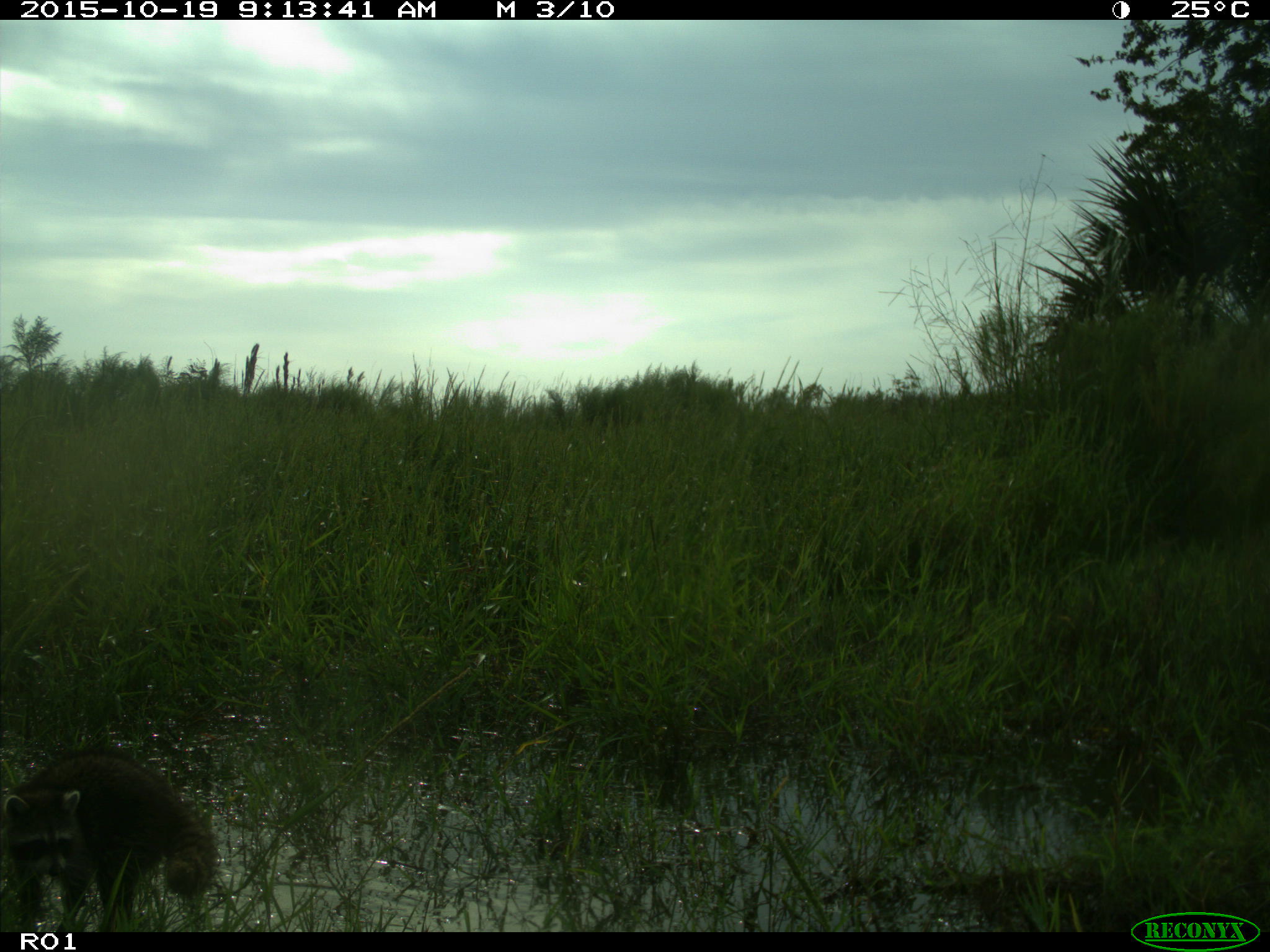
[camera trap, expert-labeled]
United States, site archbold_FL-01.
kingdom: Animalia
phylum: Chordata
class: Mammalia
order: Carnivora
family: Procyonidae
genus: Procyon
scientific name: Procyon lotor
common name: common raccoon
Procyon lotor (common raccoon).